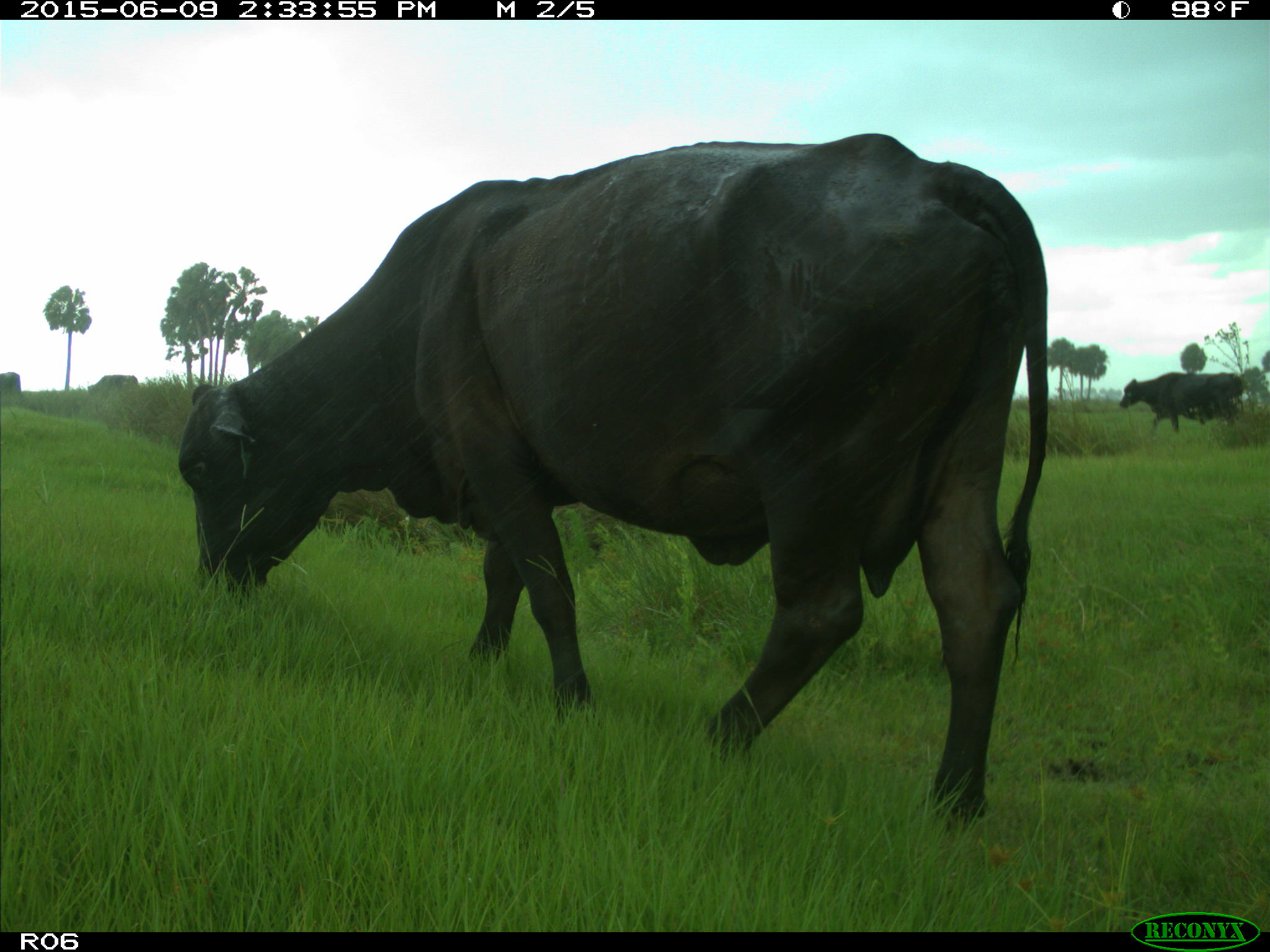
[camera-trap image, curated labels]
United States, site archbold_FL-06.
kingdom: Animalia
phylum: Chordata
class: Mammalia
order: Artiodactyla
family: Bovidae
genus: Bos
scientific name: Bos taurus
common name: domestic cow